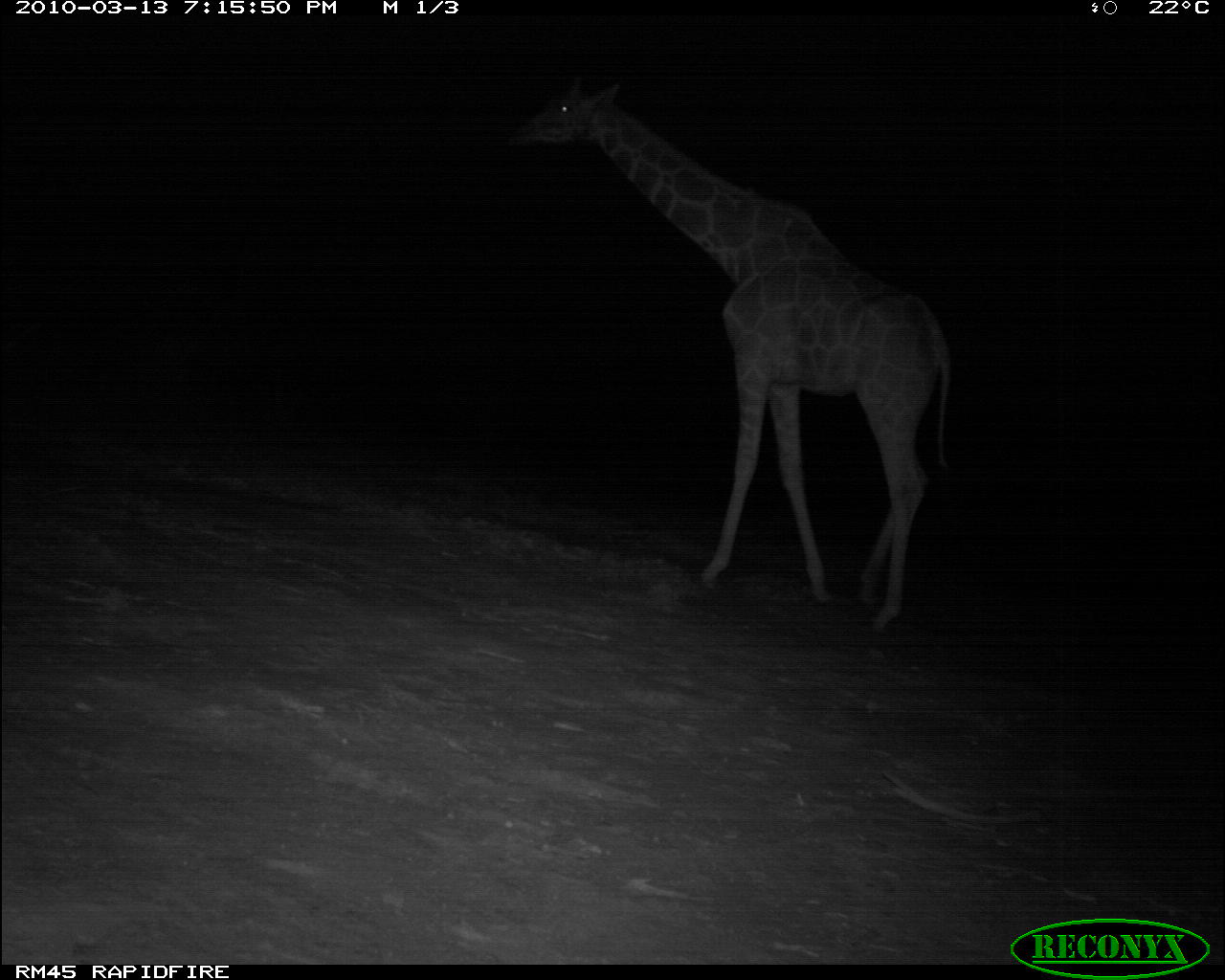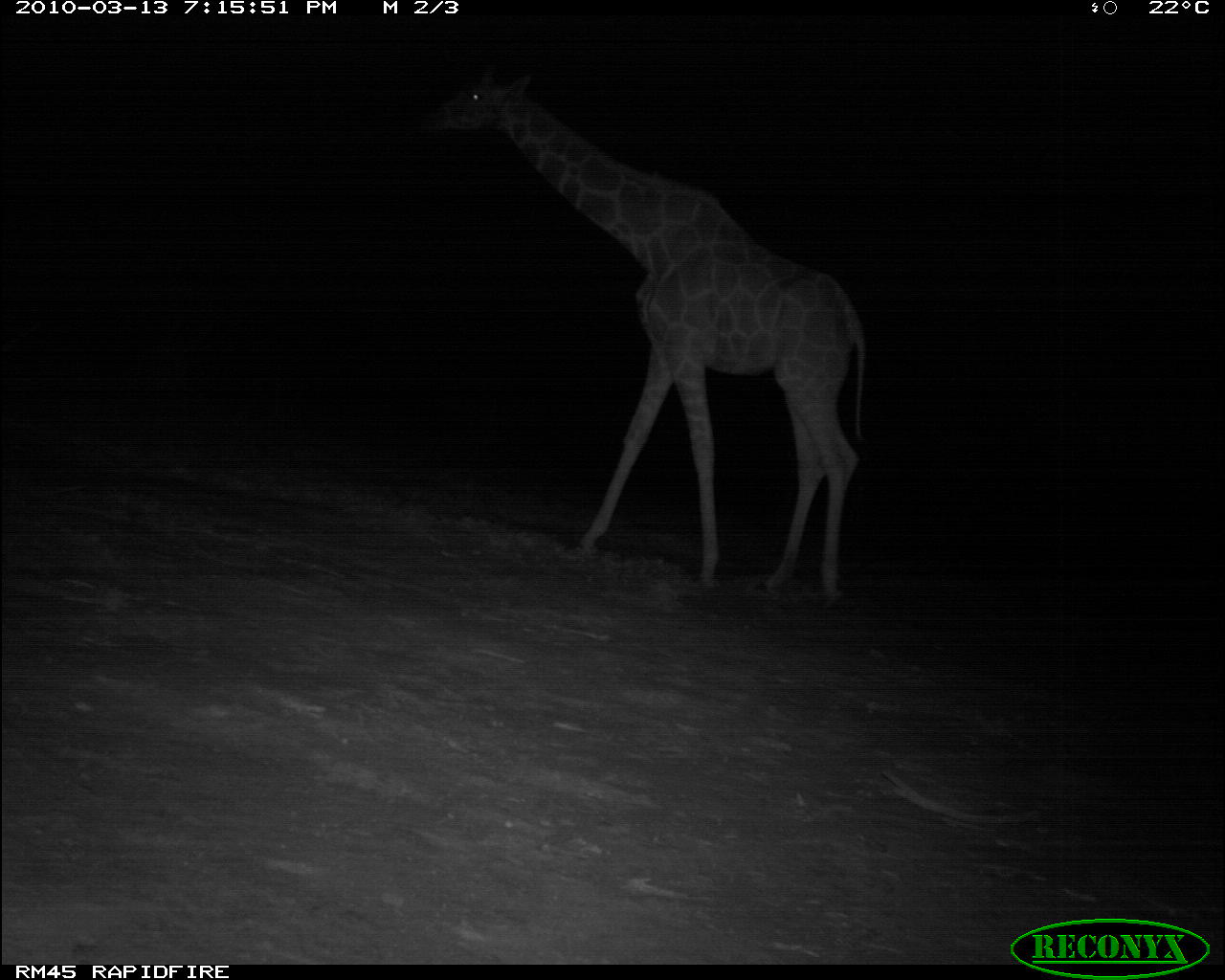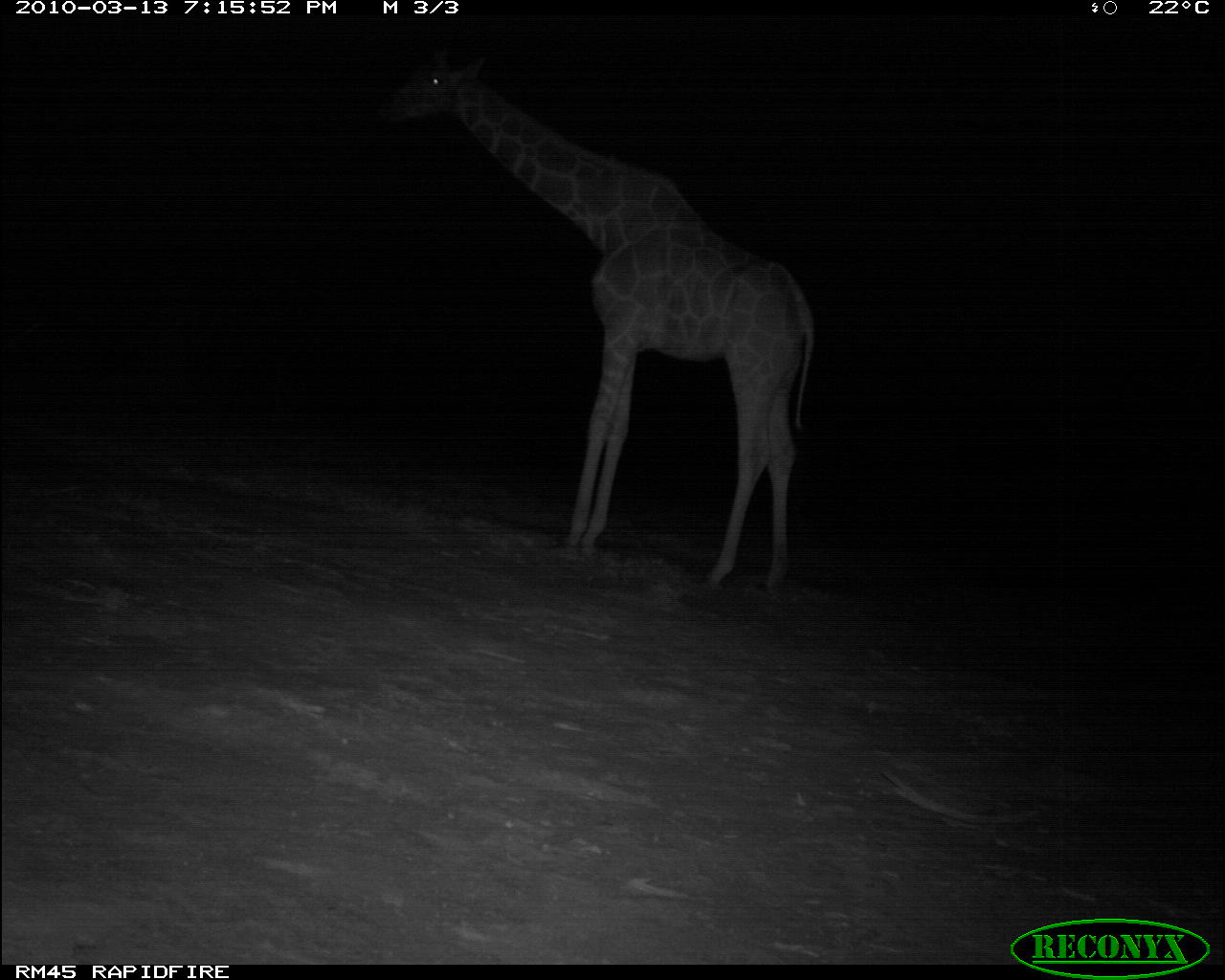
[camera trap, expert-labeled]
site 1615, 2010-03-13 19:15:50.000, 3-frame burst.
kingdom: Animalia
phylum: Chordata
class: Mammalia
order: Artiodactyla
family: Giraffidae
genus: Giraffa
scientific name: Giraffa camelopardalis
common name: giraffe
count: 1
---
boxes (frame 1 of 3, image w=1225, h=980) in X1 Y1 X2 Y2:
giraffa camelopardalis: 502 76 962 637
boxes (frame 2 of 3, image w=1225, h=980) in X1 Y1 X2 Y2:
giraffa camelopardalis: 417 60 874 610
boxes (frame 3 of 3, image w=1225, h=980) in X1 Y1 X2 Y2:
giraffa camelopardalis: 374 44 815 604; 374 44 815 604